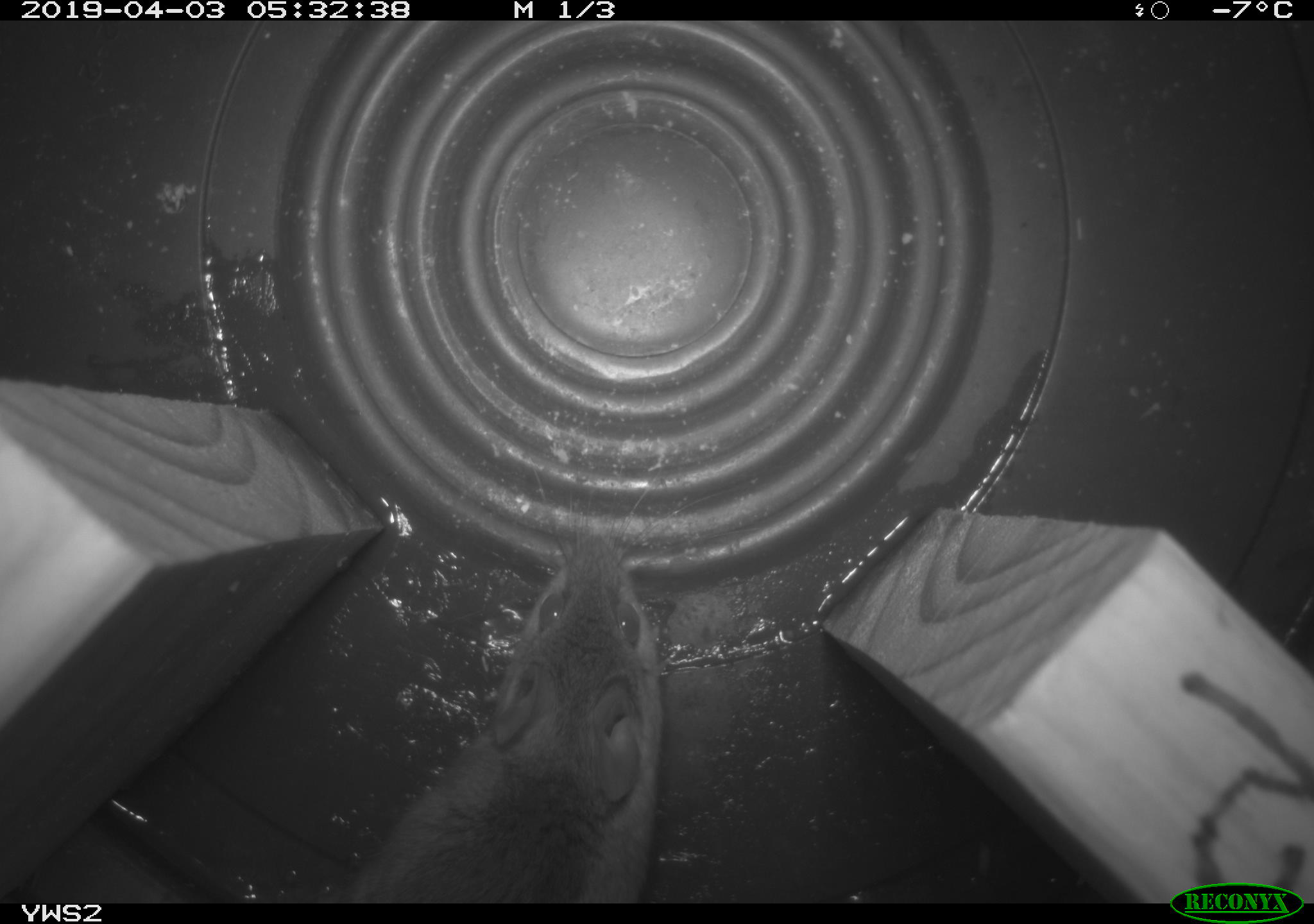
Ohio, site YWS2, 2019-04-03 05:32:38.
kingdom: Animalia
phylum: Chordata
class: Mammalia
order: Rodentia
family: Cricetidae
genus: Peromyscus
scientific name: Peromyscus leucopus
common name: white-footed mouse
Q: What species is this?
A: White-footed mouse (Peromyscus leucopus).